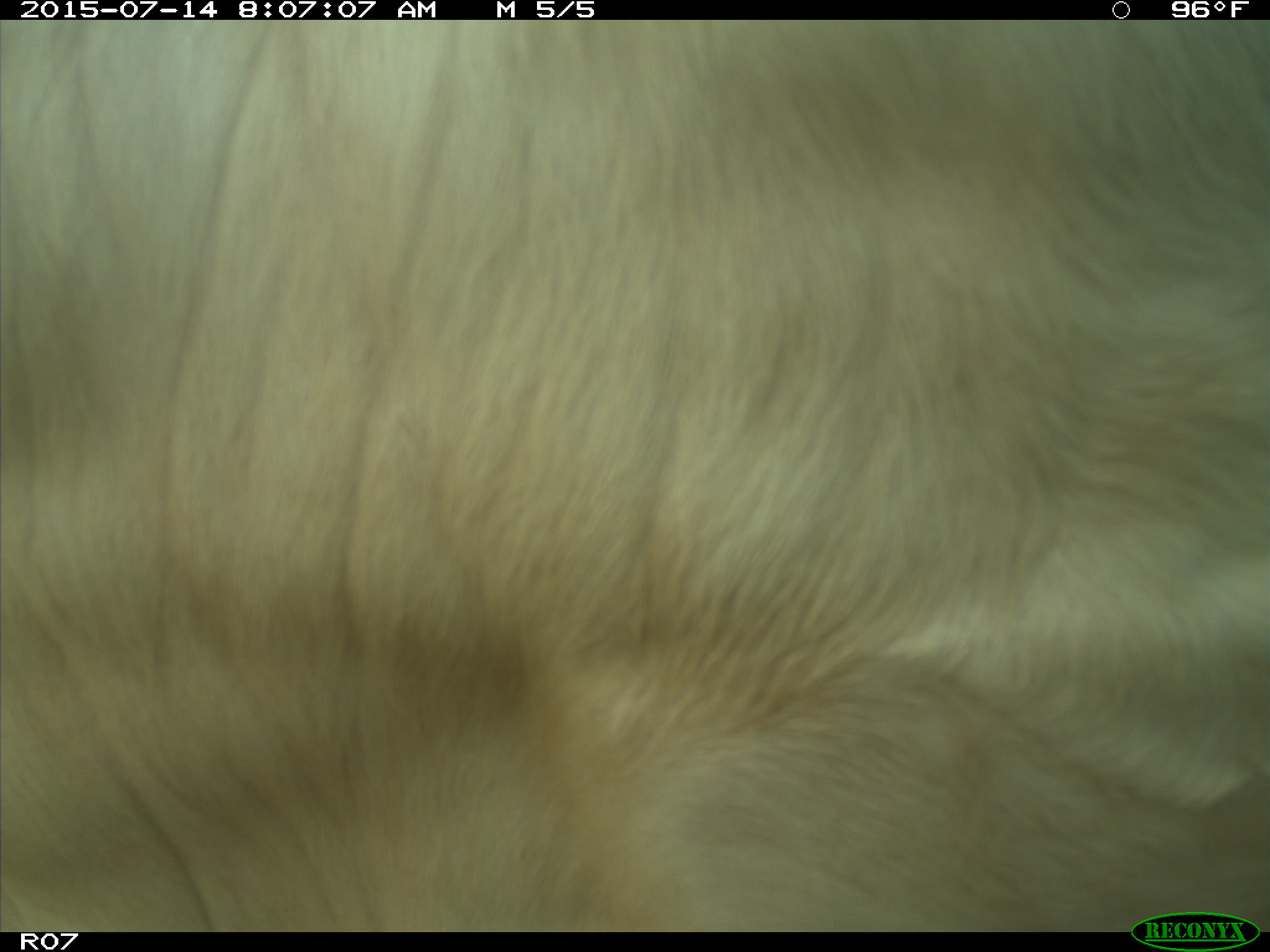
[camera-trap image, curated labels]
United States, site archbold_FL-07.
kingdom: Animalia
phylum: Chordata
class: Mammalia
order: Artiodactyla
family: Bovidae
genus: Bos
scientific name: Bos taurus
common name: domestic cow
Bos taurus (domestic cow).